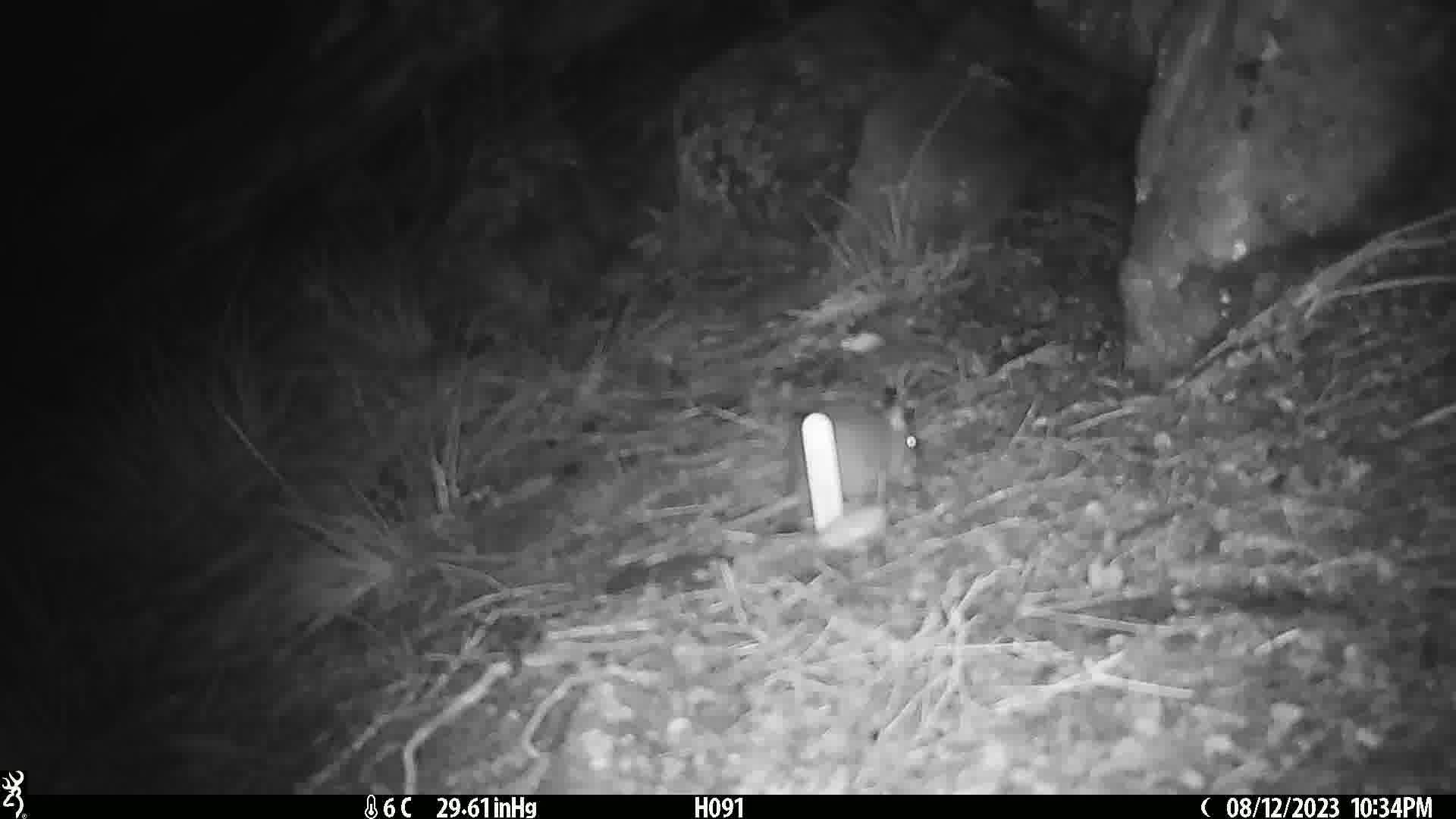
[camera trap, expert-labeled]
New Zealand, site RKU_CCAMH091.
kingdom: Animalia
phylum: Chordata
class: Mammalia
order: Rodentia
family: Muridae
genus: Rattus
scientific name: Rattus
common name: rat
Rat (Rattus).